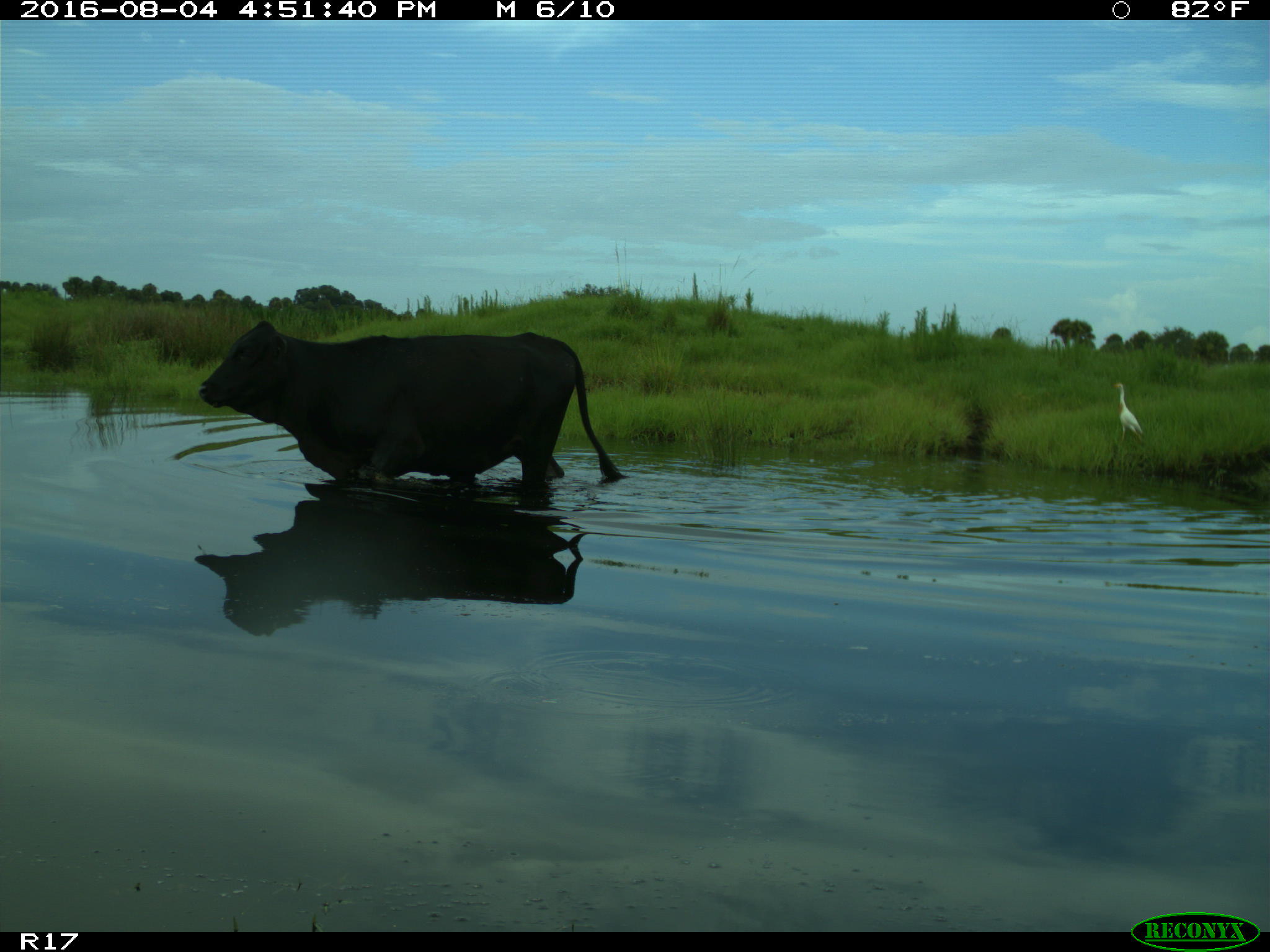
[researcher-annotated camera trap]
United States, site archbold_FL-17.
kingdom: Animalia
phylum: Chordata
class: Mammalia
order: Artiodactyla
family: Bovidae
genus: Bos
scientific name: Bos taurus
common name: domestic cow